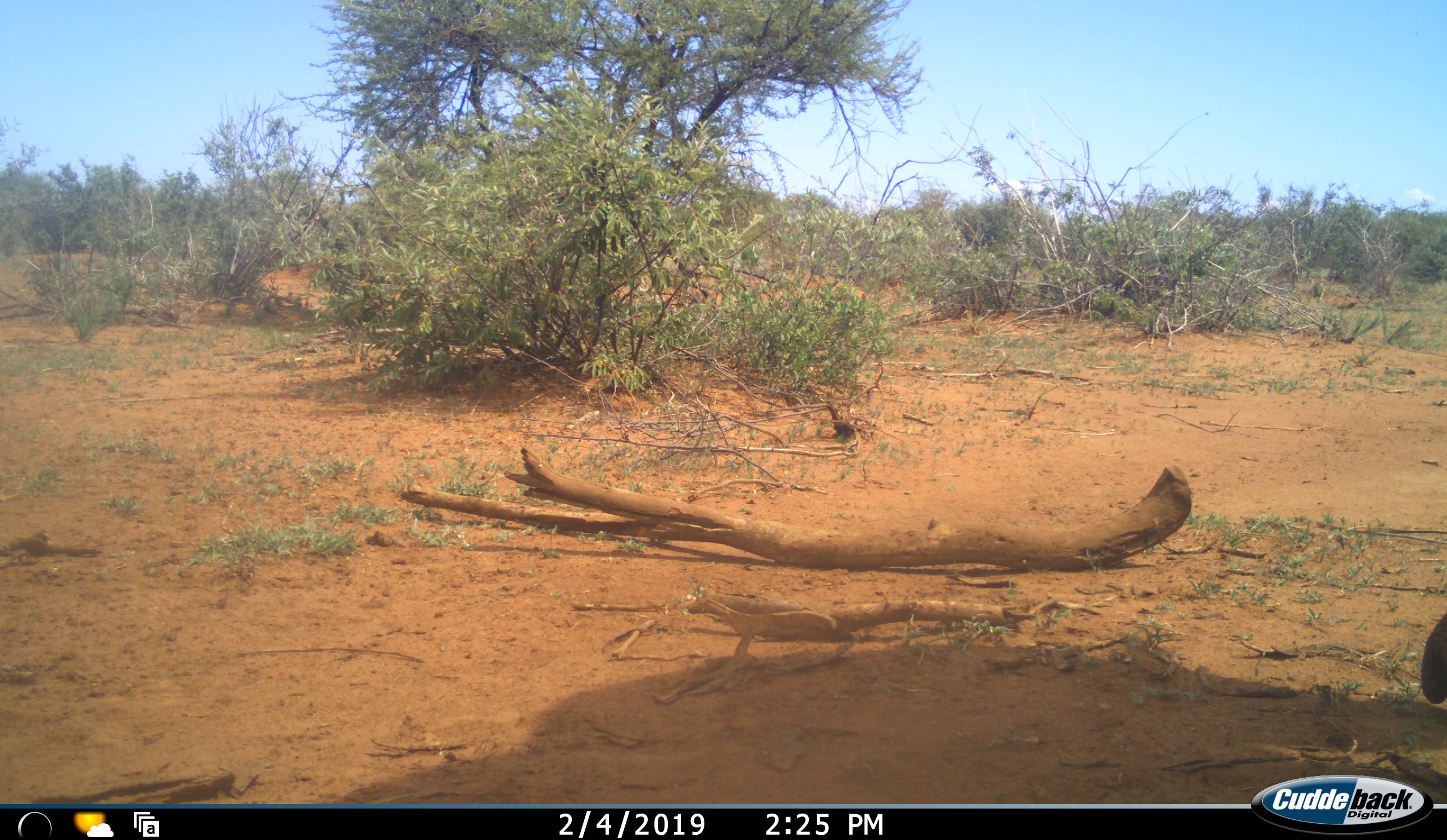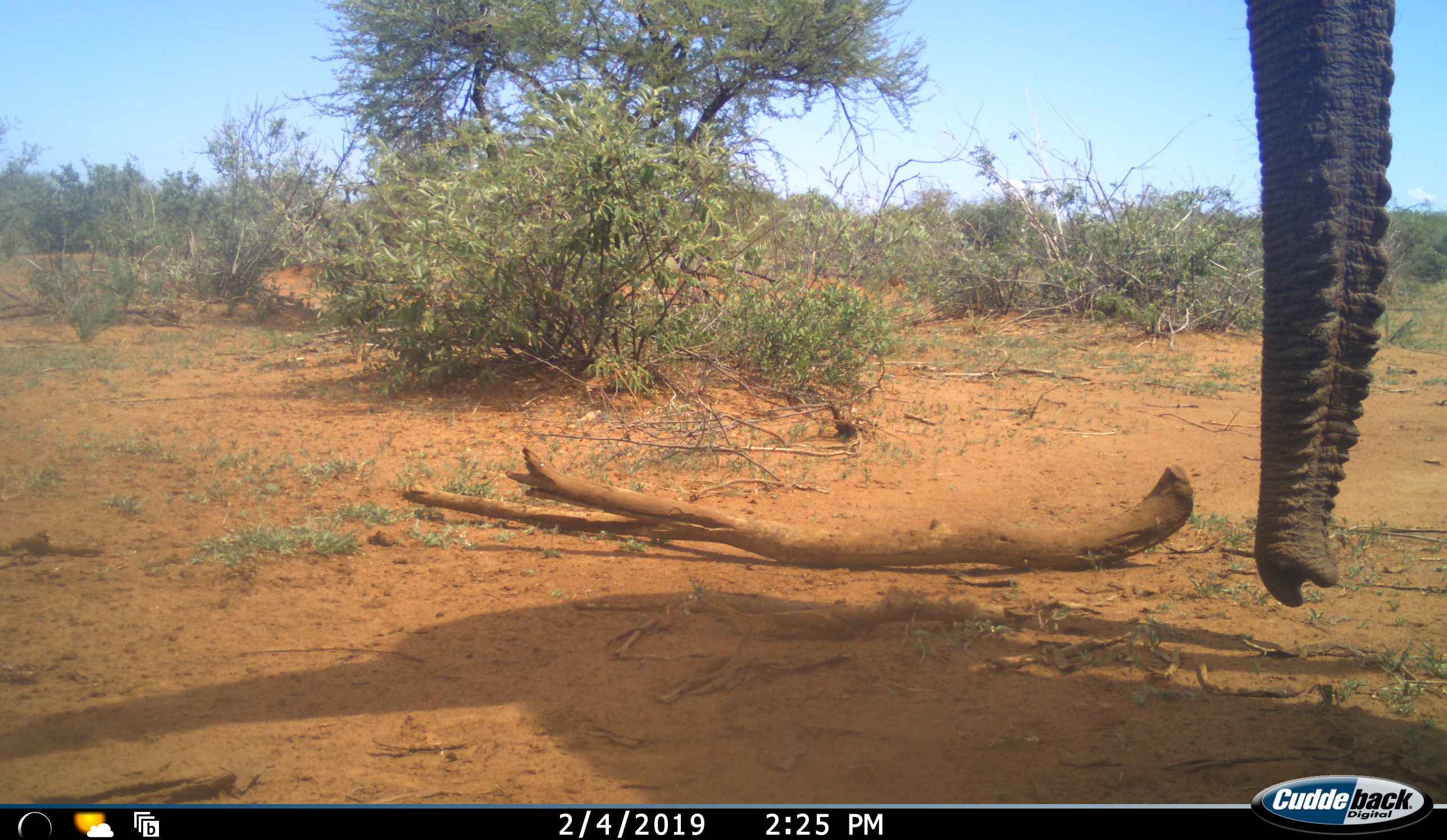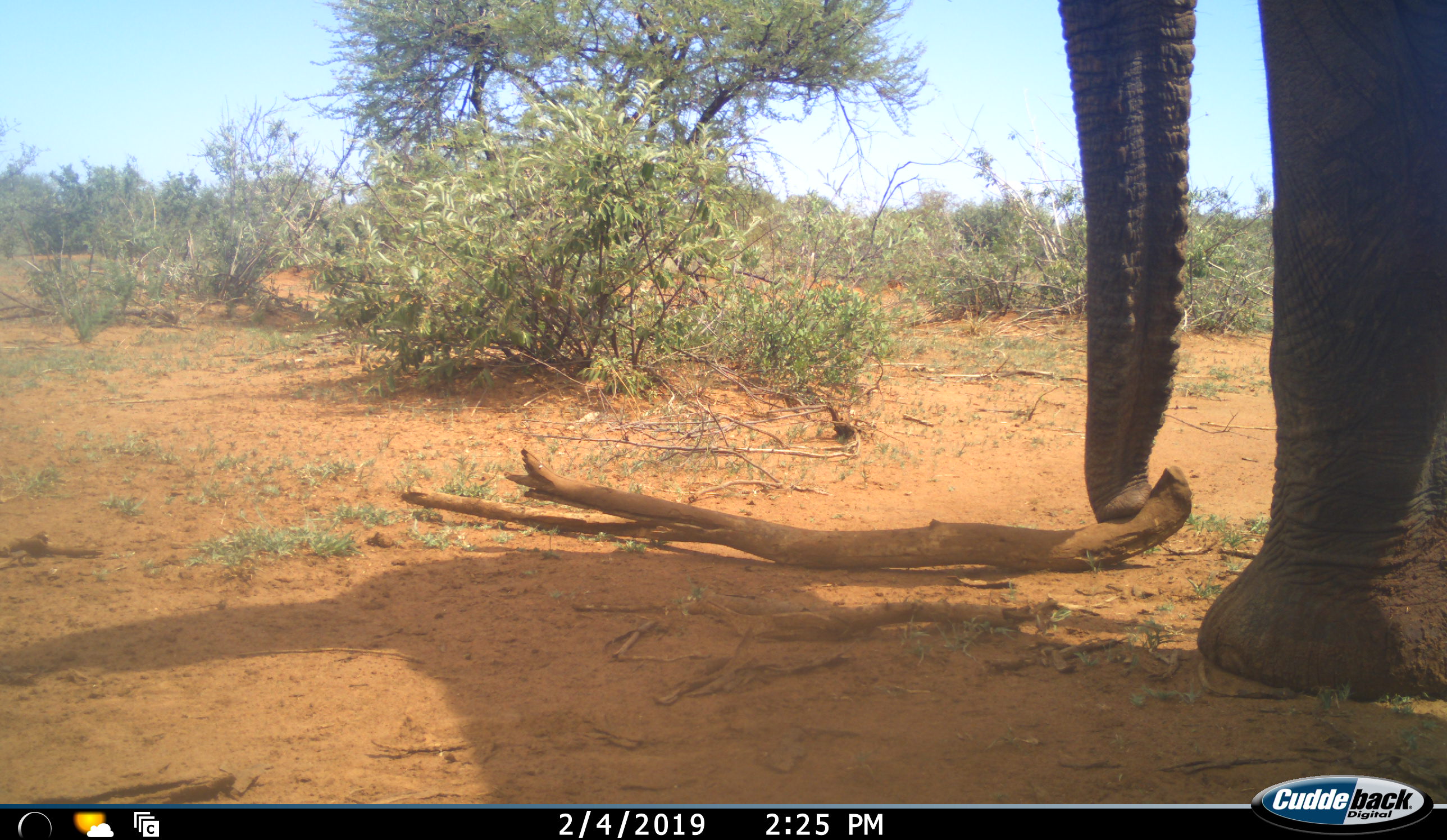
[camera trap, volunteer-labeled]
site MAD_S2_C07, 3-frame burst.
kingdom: Animalia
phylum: Chordata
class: Mammalia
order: Proboscidea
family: Elephantidae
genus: Loxodonta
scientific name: Loxodonta africana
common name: african bush elephant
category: elephant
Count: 1.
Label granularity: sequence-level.